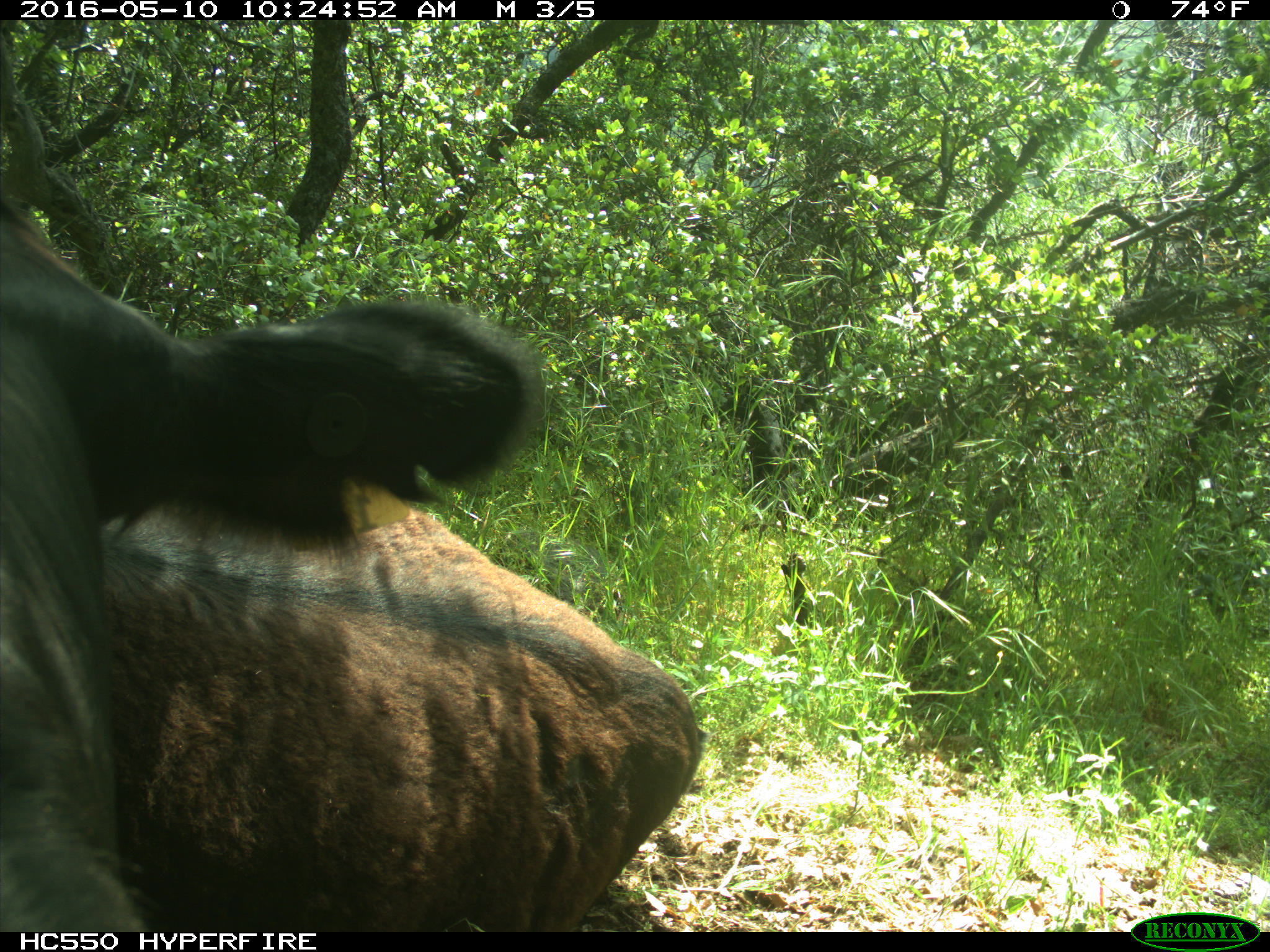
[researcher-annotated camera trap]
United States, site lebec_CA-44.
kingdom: Animalia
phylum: Chordata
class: Mammalia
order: Artiodactyla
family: Bovidae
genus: Bos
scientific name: Bos taurus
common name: domestic cow